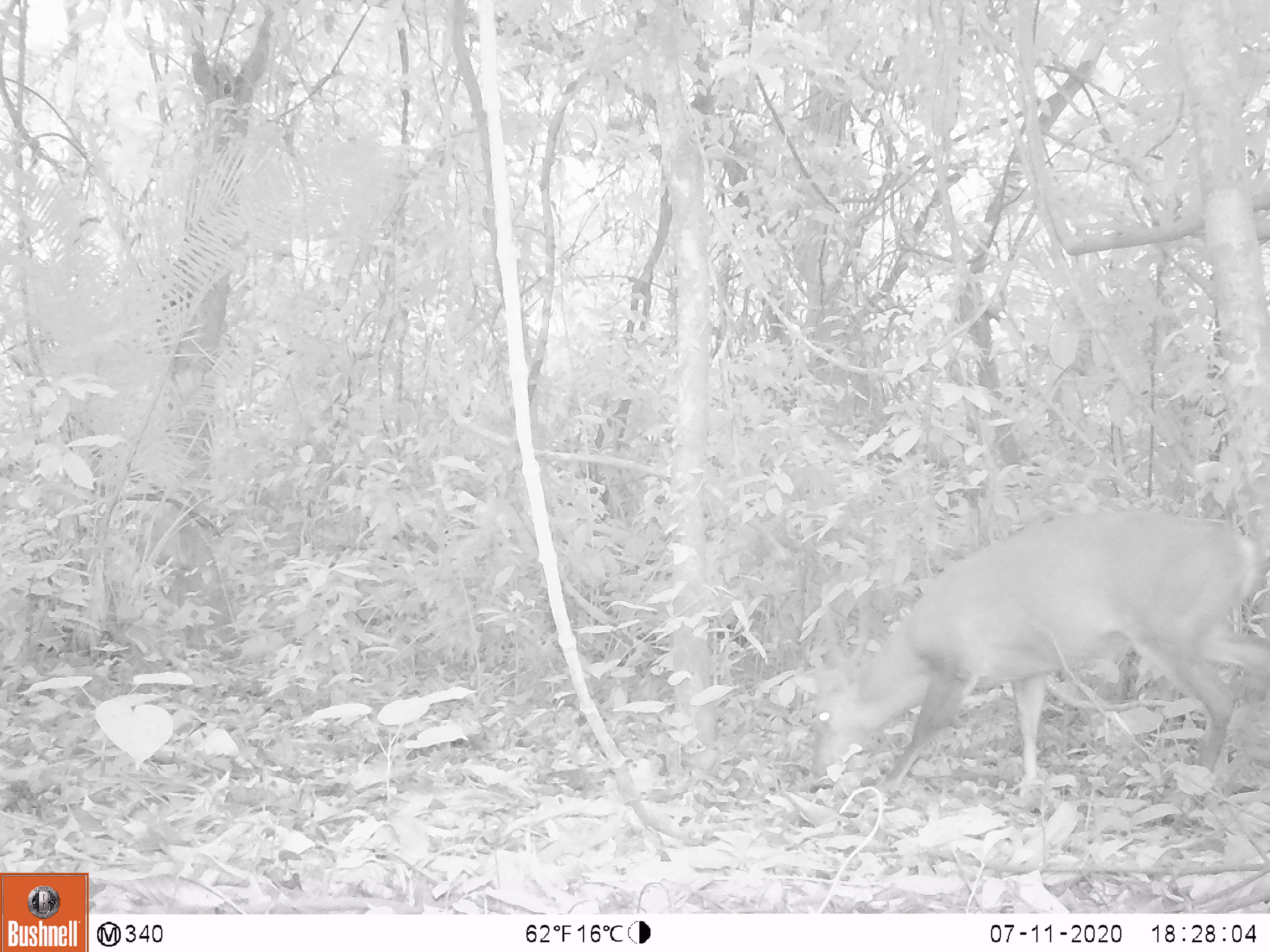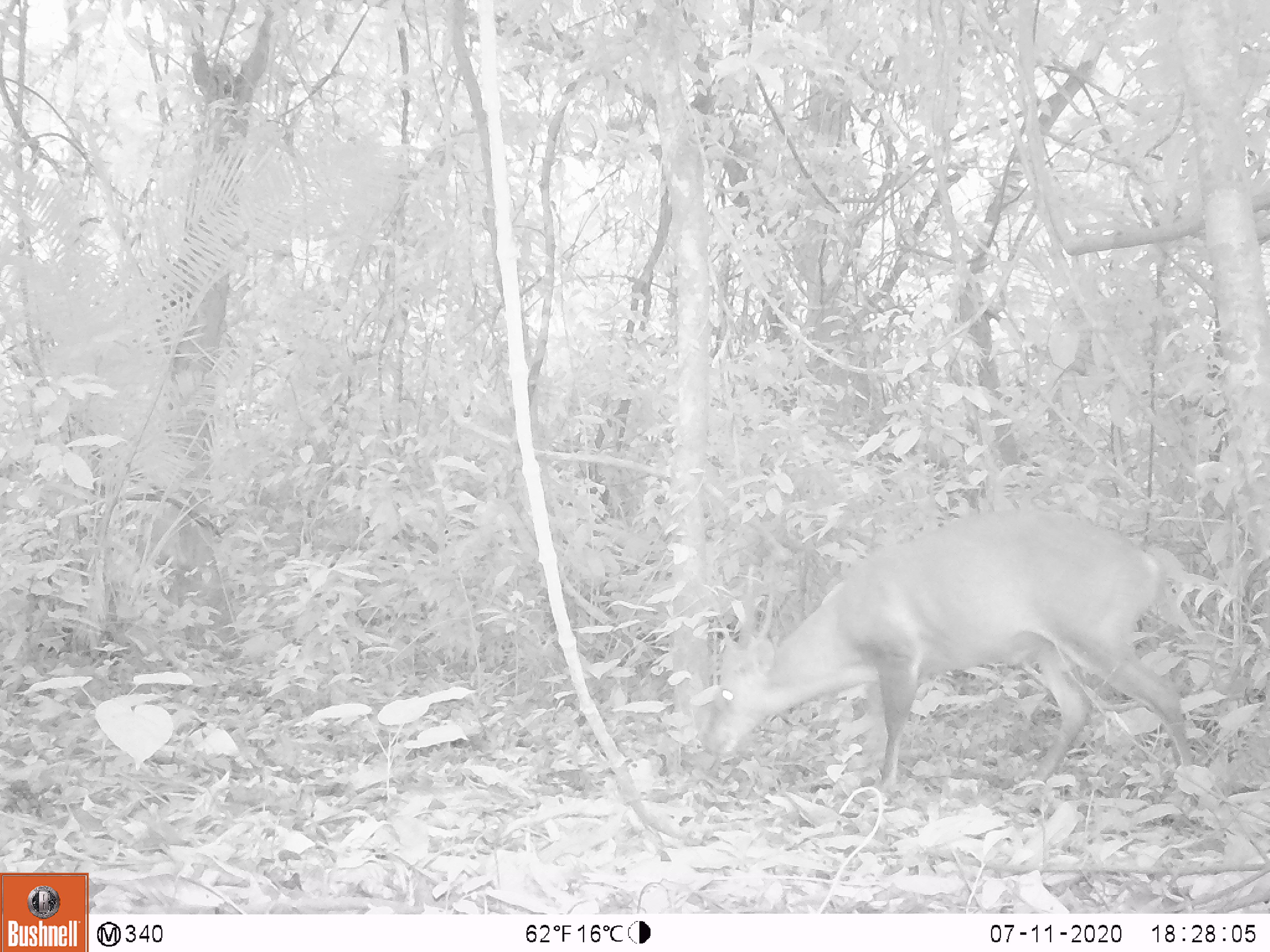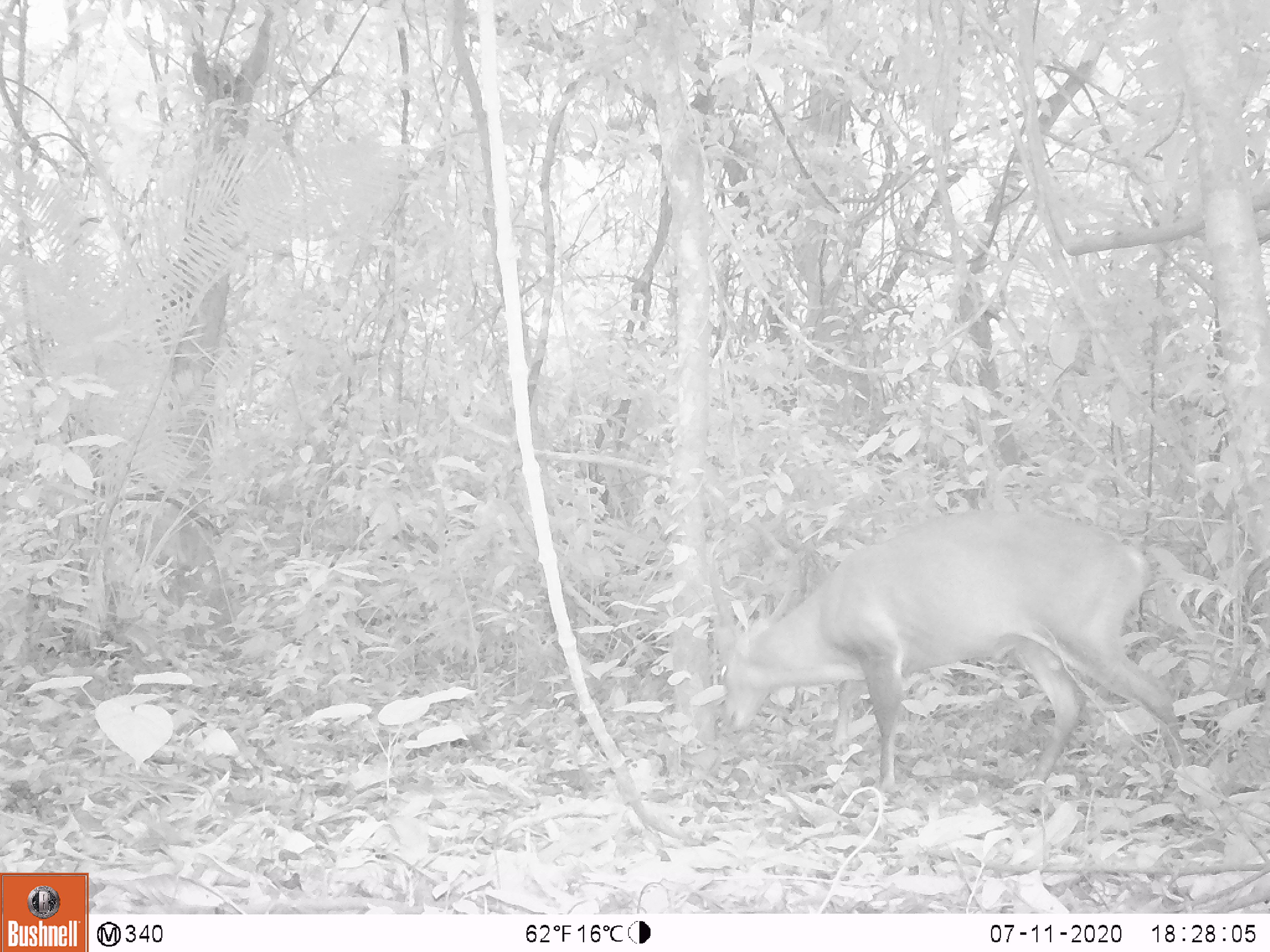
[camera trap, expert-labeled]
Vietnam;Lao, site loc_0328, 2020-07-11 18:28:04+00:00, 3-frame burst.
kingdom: Animalia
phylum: Chordata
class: Mammalia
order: Artiodactyla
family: Cervidae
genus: Muntiacus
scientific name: Muntiacus vuquangensis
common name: large-antlered muntjac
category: large antlered muntjac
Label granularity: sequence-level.